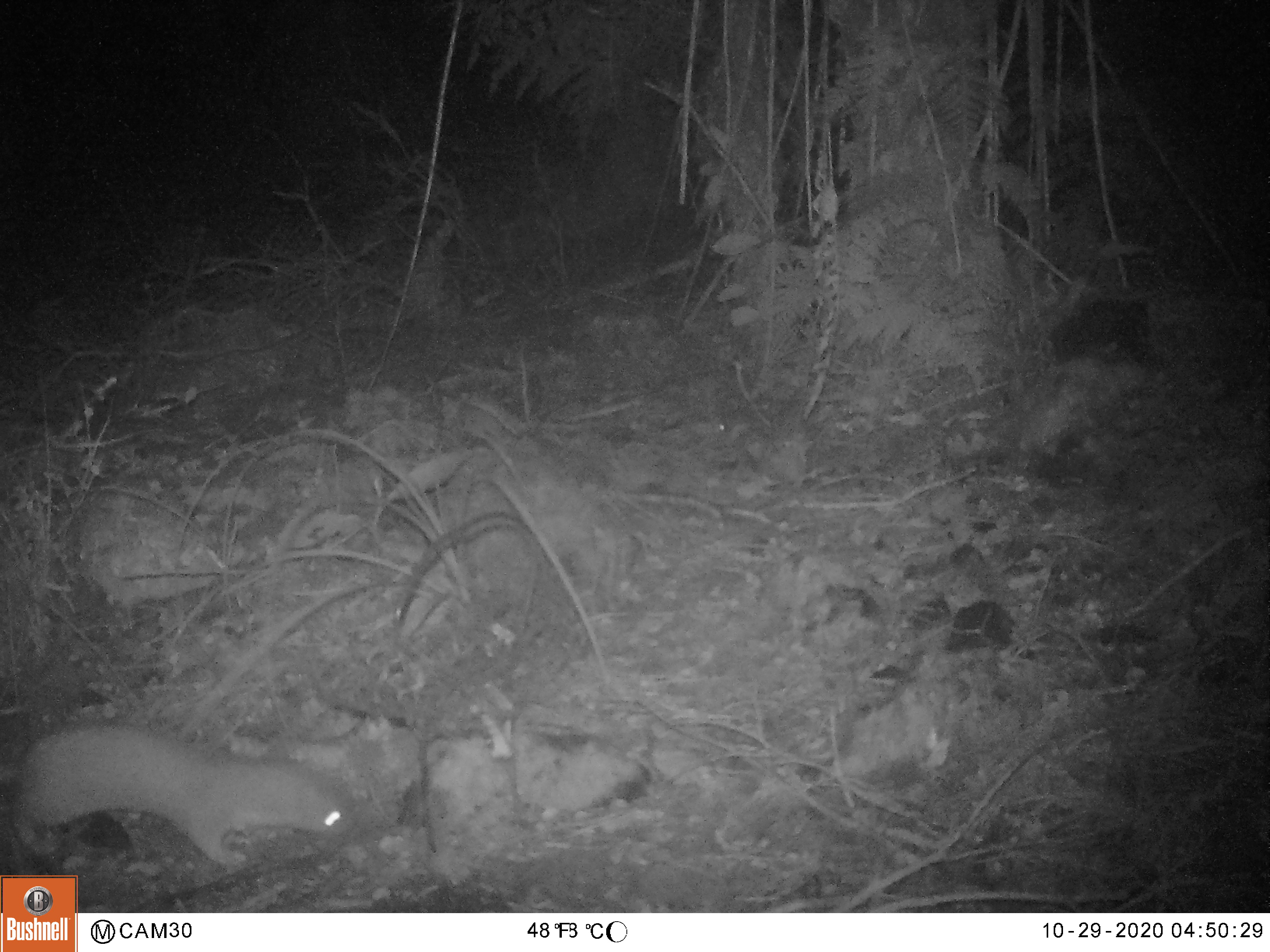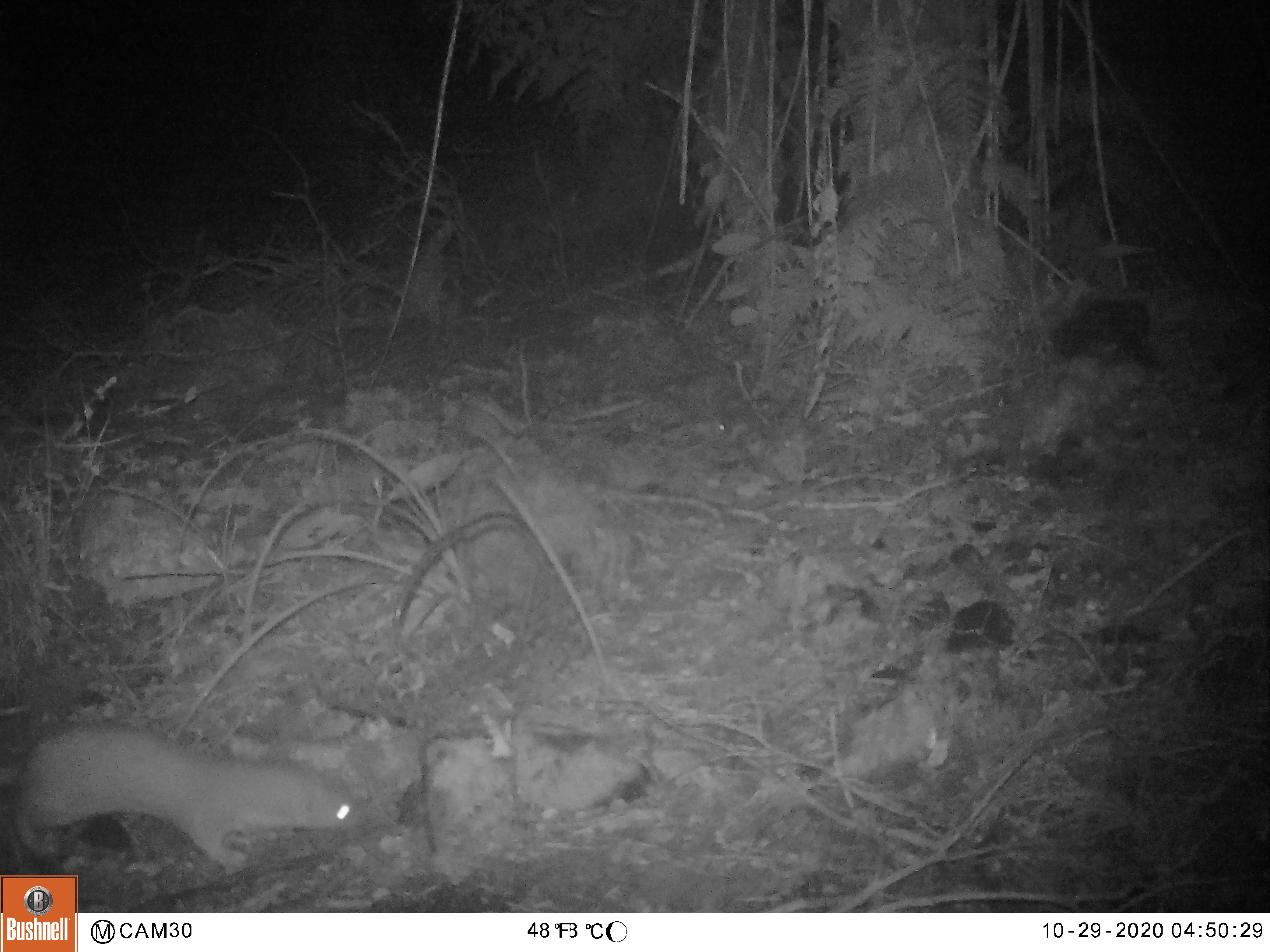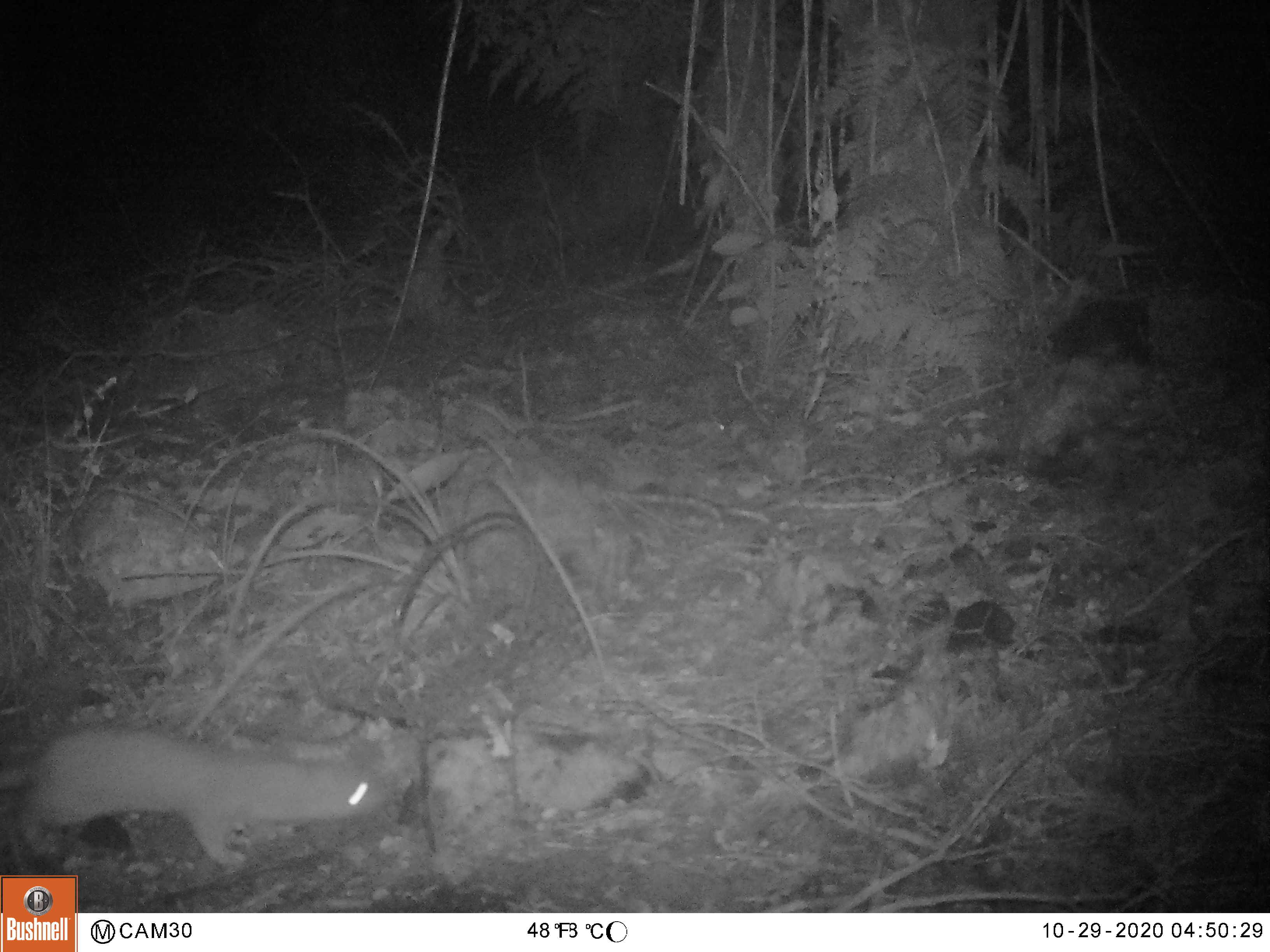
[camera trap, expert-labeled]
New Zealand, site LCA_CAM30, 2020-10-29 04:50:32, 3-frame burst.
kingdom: Animalia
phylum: Chordata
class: Mammalia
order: Carnivora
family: Mustelidae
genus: Mustela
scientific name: Mustela erminea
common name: stoat